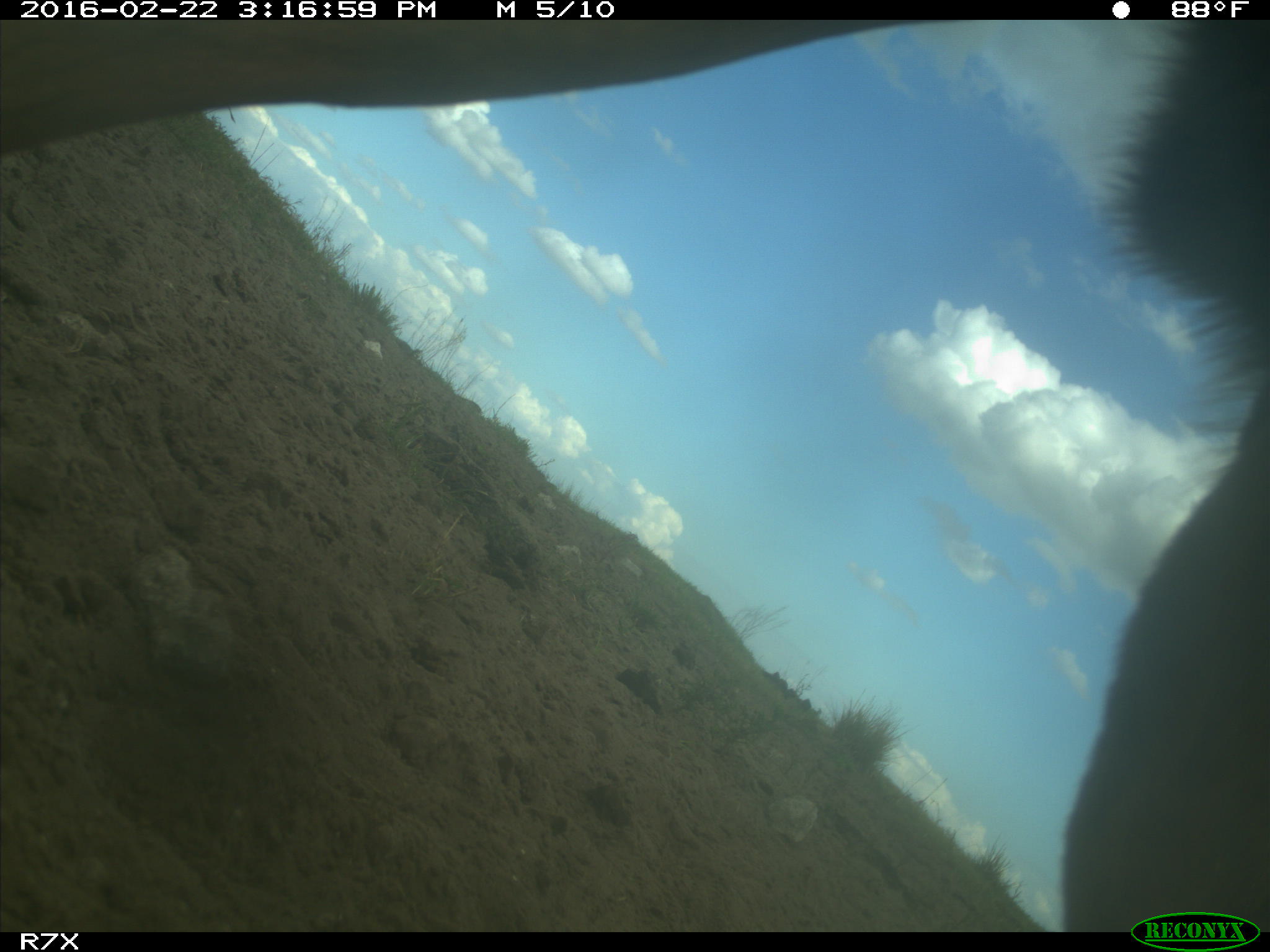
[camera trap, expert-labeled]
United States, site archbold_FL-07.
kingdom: Animalia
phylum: Chordata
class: Mammalia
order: Artiodactyla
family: Bovidae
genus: Bos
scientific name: Bos taurus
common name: domestic cow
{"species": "Bos taurus (domestic cow)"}